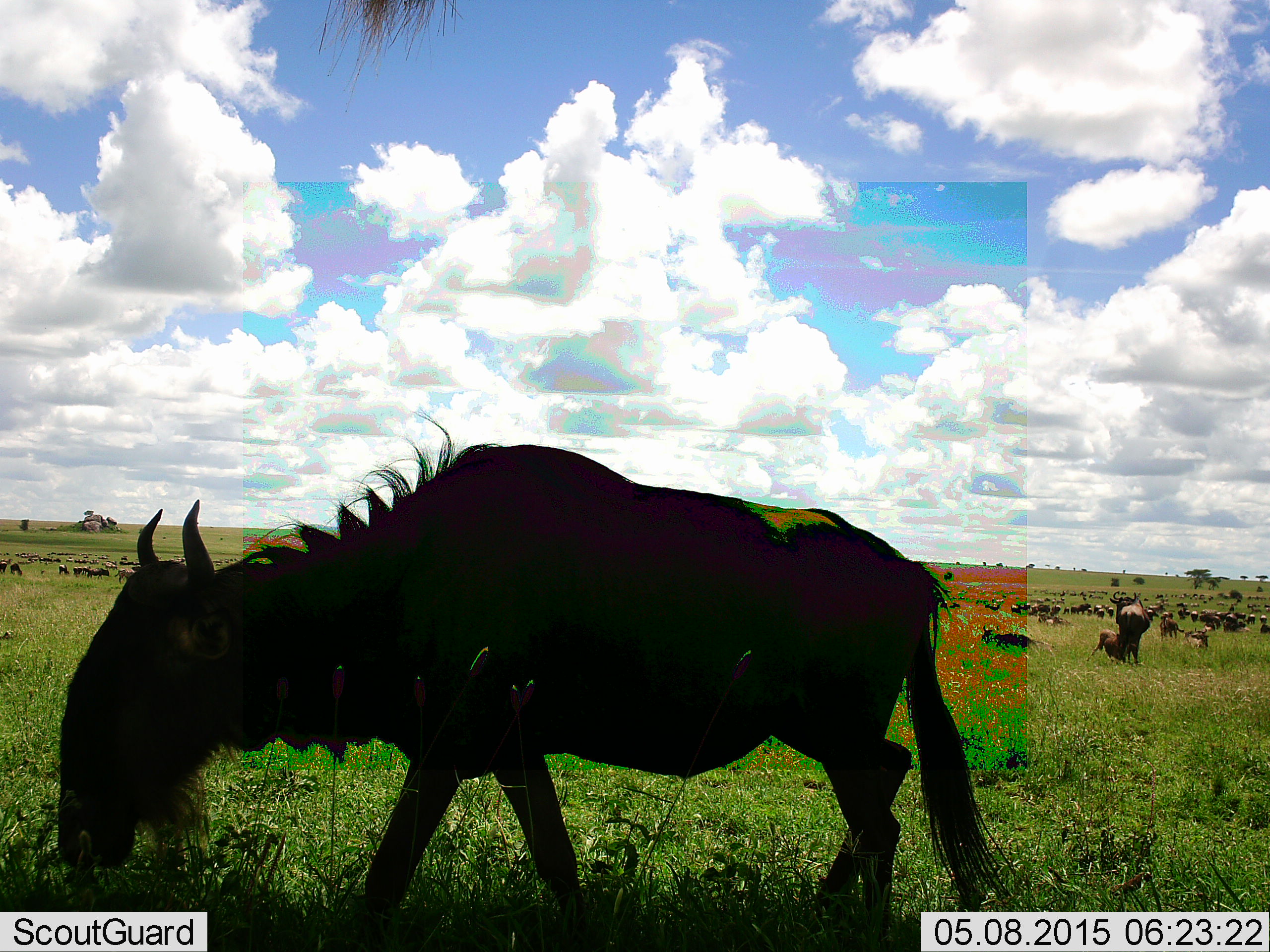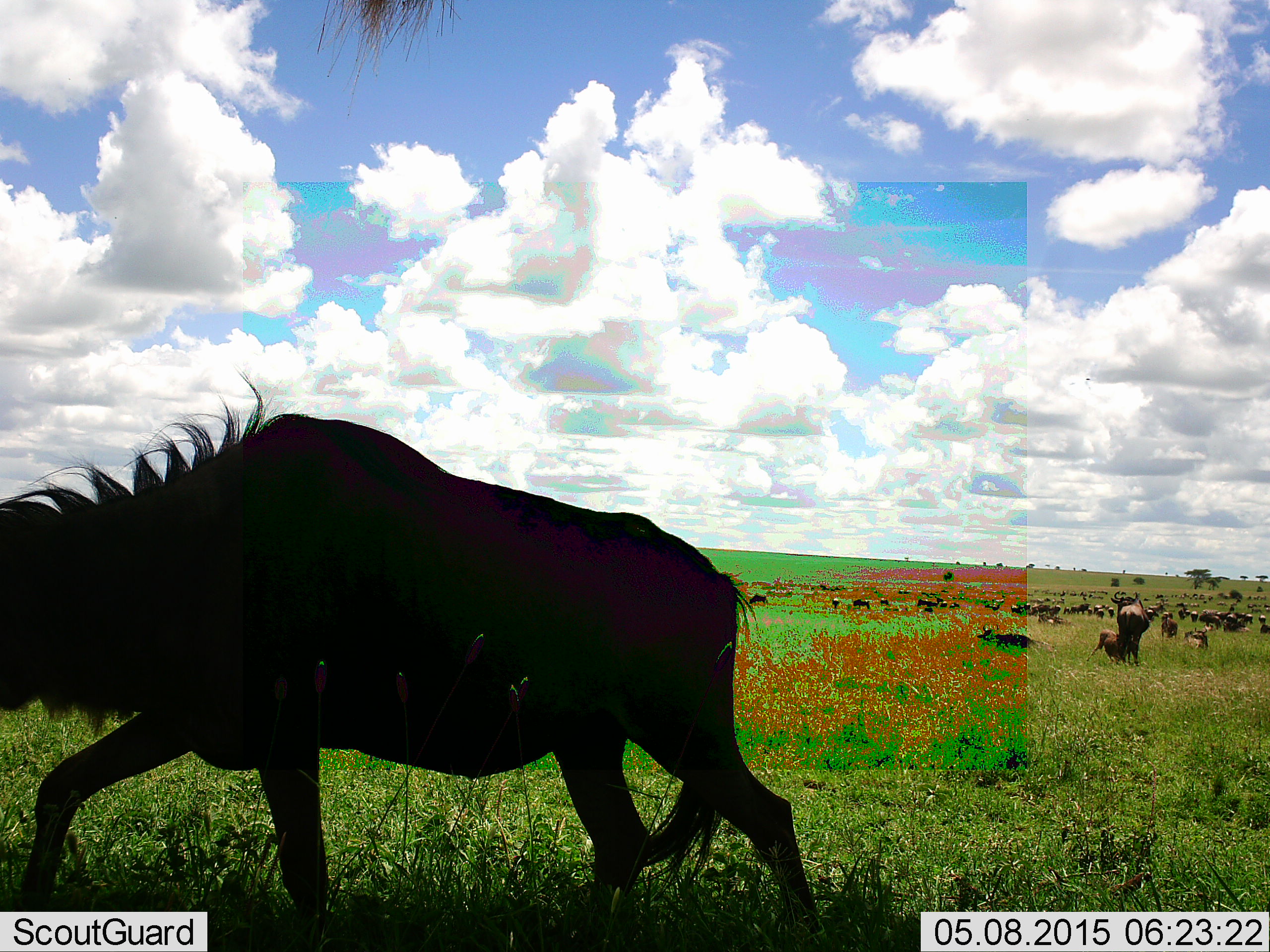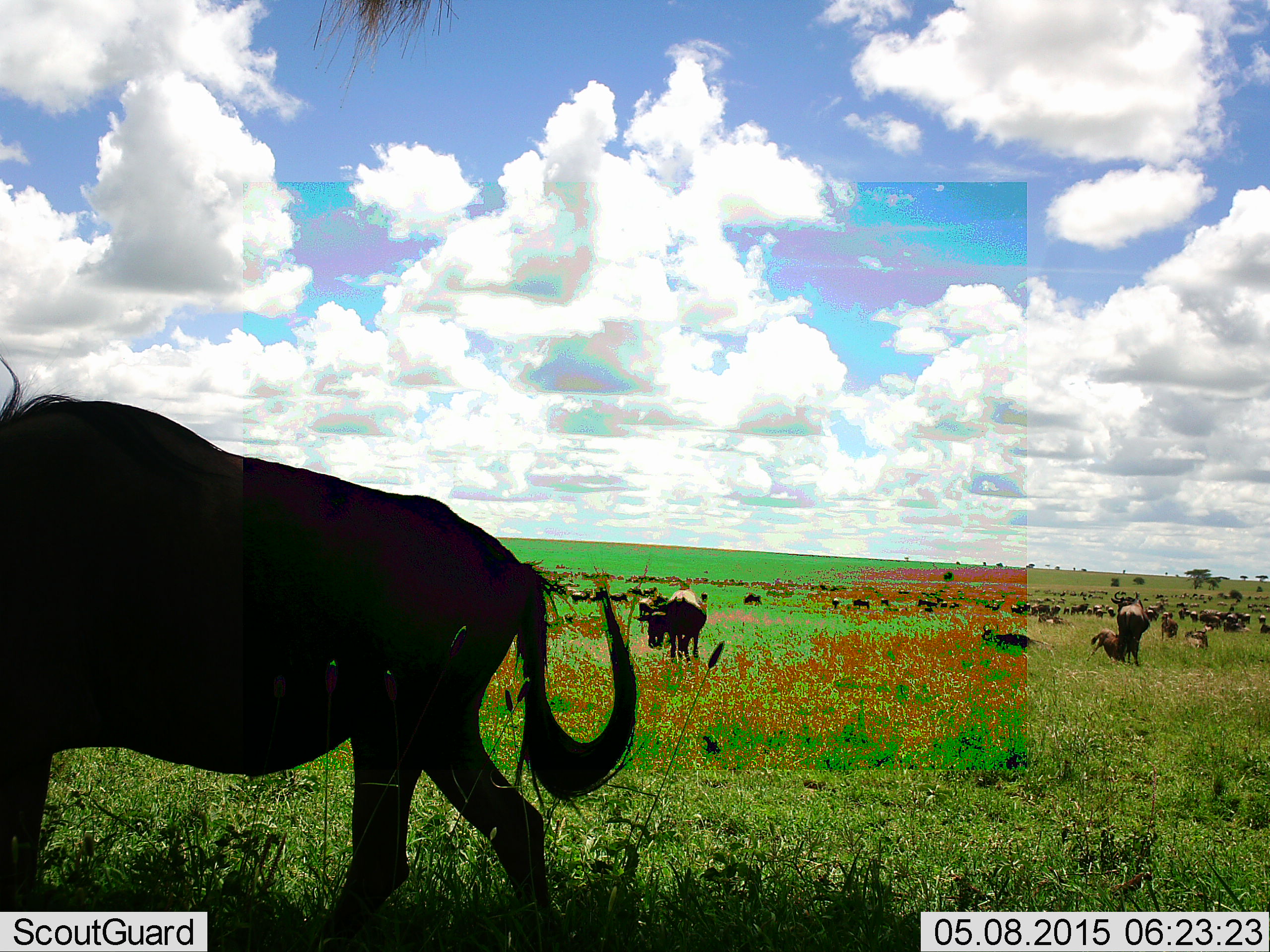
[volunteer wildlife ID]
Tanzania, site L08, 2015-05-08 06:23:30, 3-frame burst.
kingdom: Animalia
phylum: Chordata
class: Mammalia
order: Artiodactyla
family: Bovidae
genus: Connochaetes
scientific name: Connochaetes taurinus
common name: blue wildebeest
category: wildebeest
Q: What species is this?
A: Wildebeest (blue wildebeest) (Connochaetes taurinus).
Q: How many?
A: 51+.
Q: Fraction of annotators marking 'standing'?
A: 60%.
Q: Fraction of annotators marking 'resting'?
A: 40%.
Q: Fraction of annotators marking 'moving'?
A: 80%.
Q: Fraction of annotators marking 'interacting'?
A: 10%.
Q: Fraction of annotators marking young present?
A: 20%.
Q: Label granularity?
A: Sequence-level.